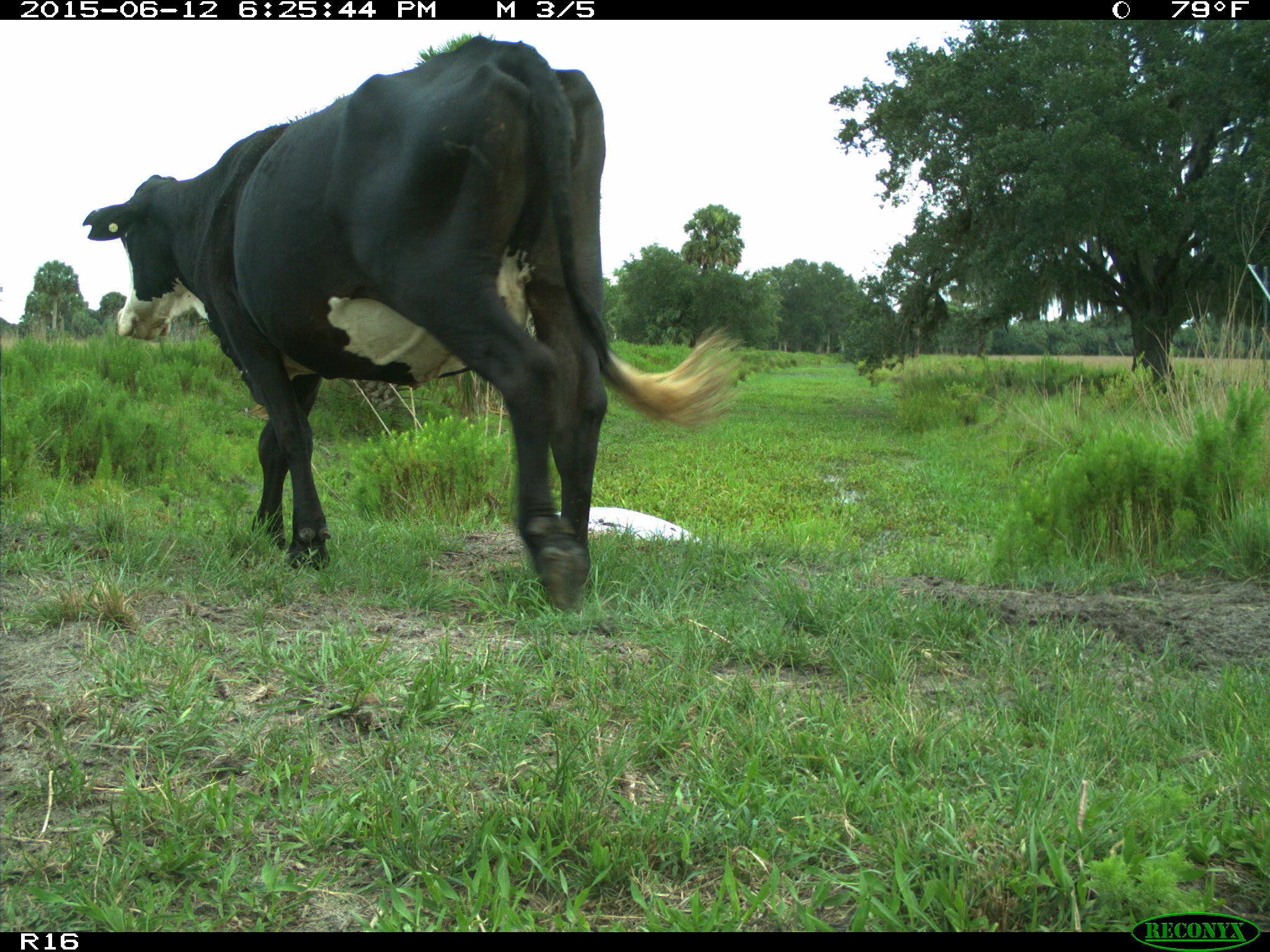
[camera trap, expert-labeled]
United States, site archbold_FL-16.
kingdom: Animalia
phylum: Chordata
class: Mammalia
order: Artiodactyla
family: Bovidae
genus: Bos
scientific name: Bos taurus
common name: domestic cow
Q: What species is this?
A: Bos taurus (domestic cow).